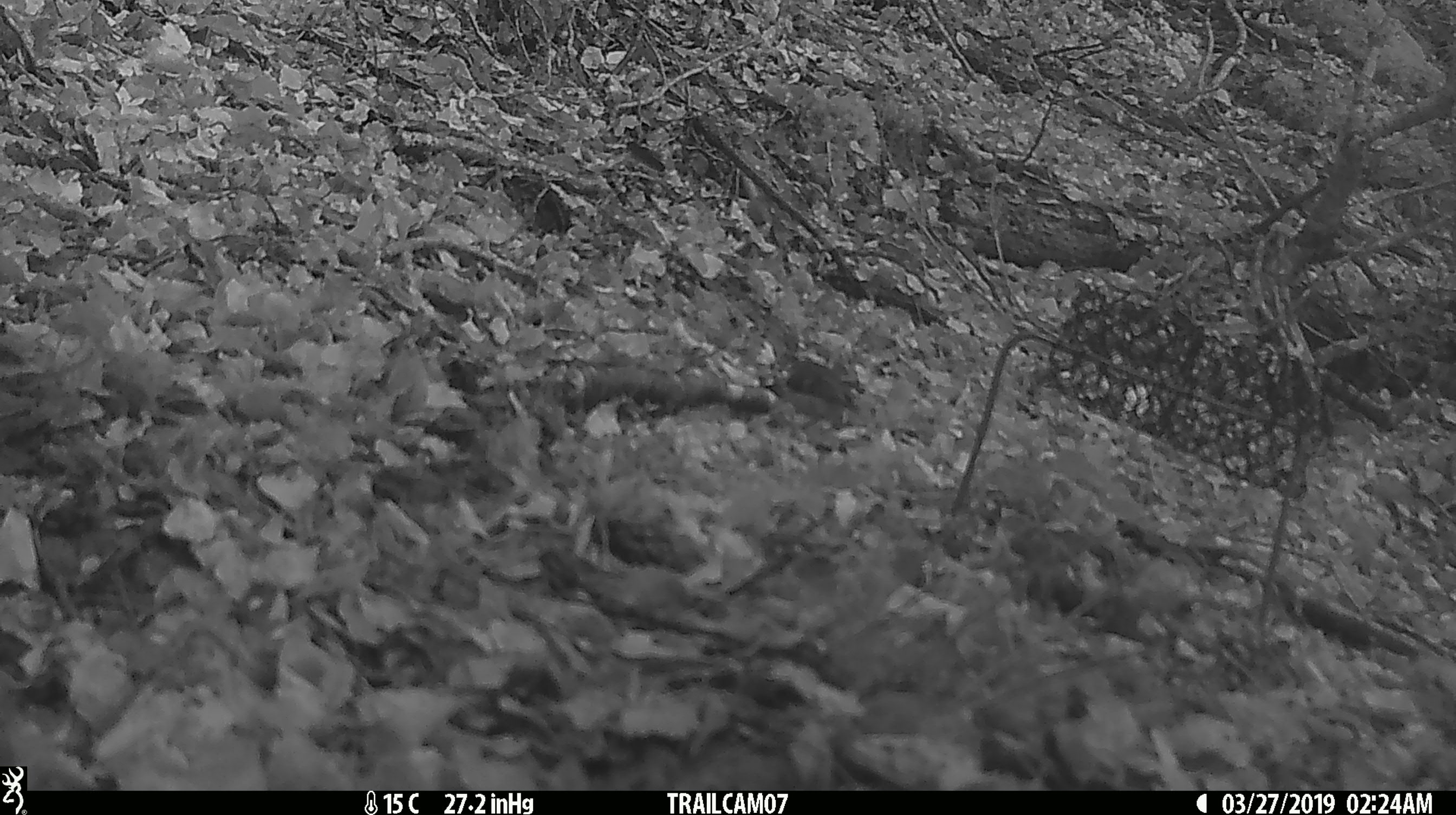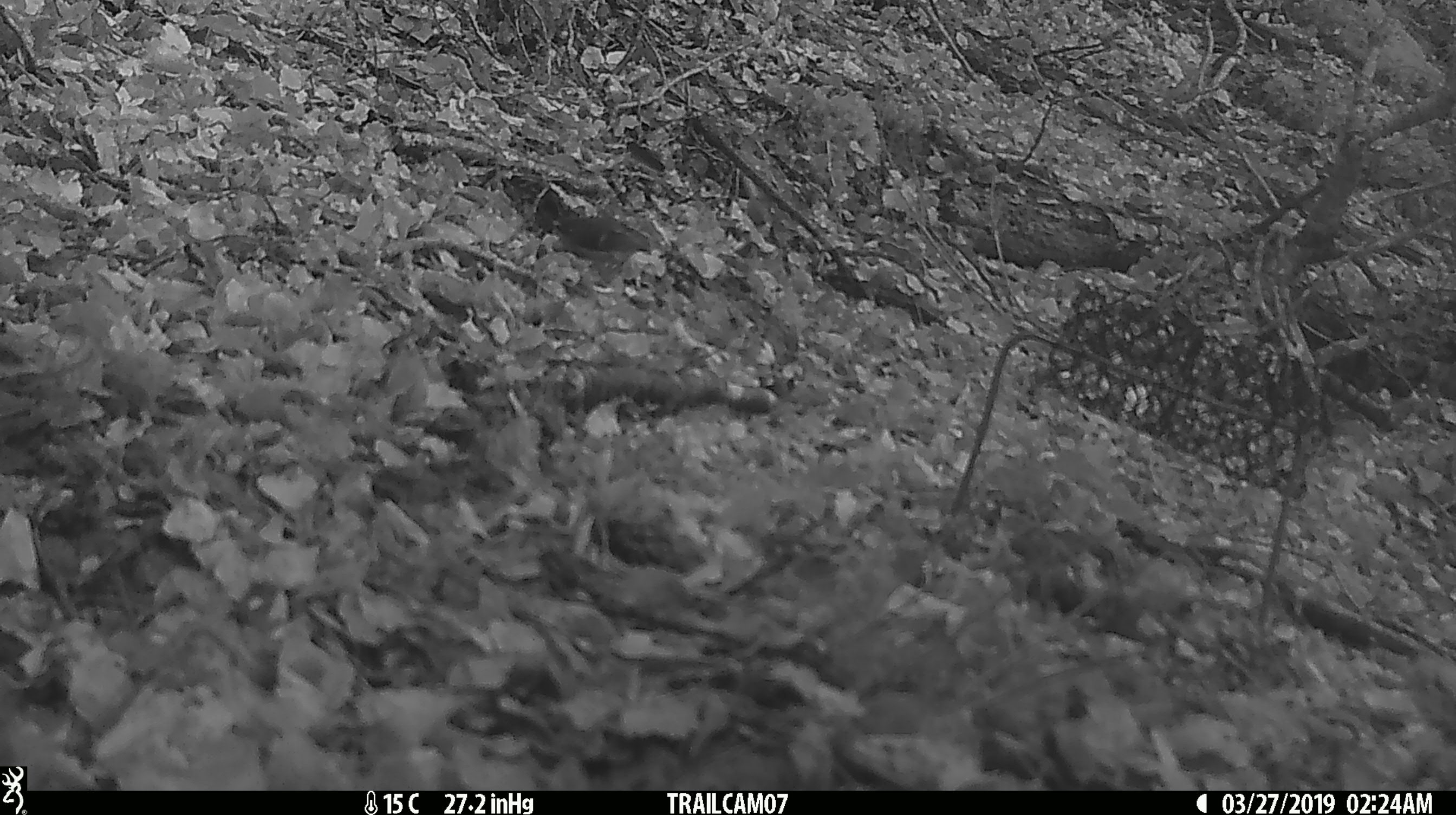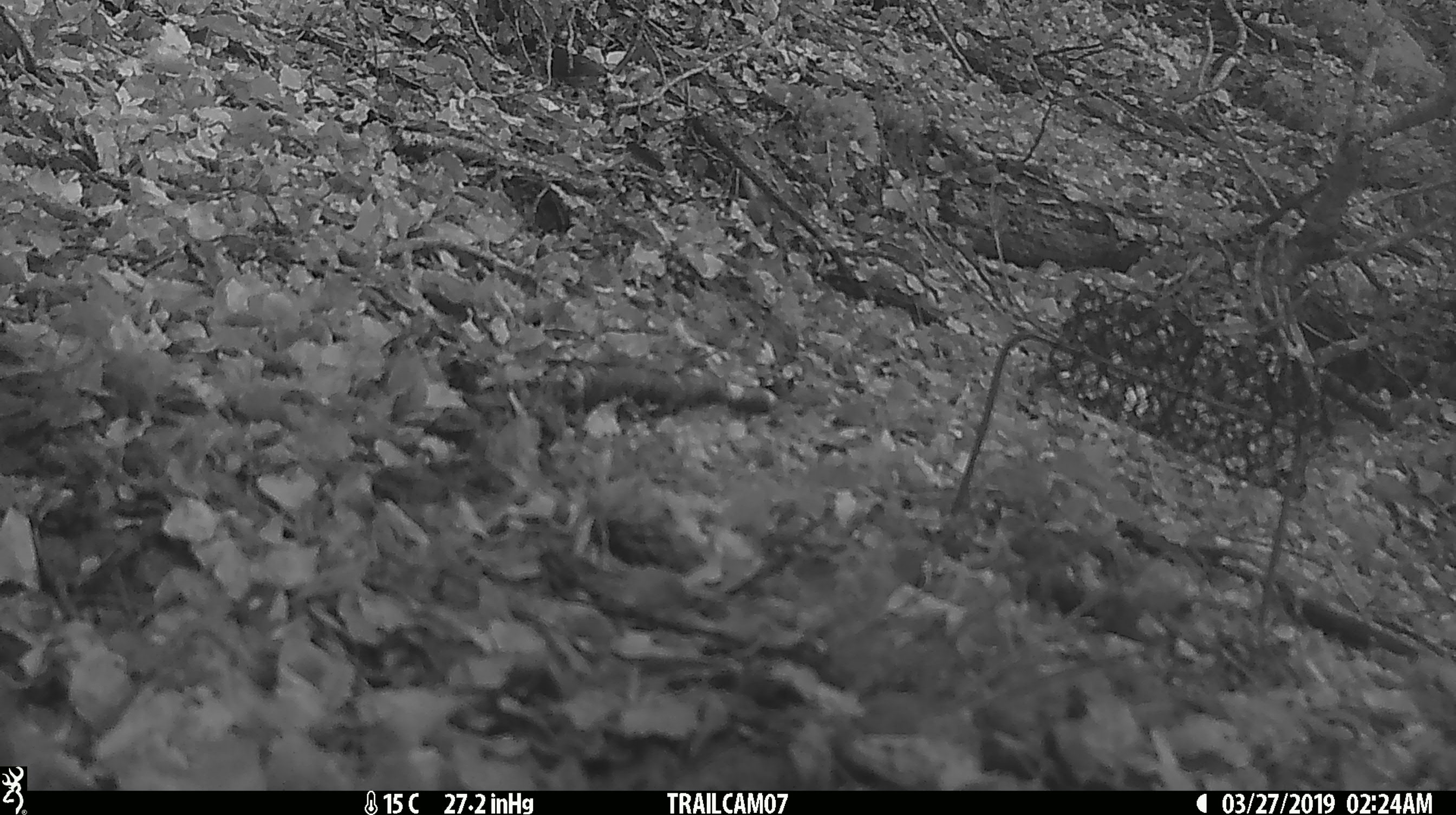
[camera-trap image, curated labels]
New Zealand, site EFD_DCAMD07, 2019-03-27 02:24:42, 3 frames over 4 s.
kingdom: Animalia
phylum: Chordata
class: Aves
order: Passeriformes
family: Acanthisittidae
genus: Acanthisitta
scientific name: Acanthisitta chloris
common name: rifleman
Rifleman (Acanthisitta chloris).